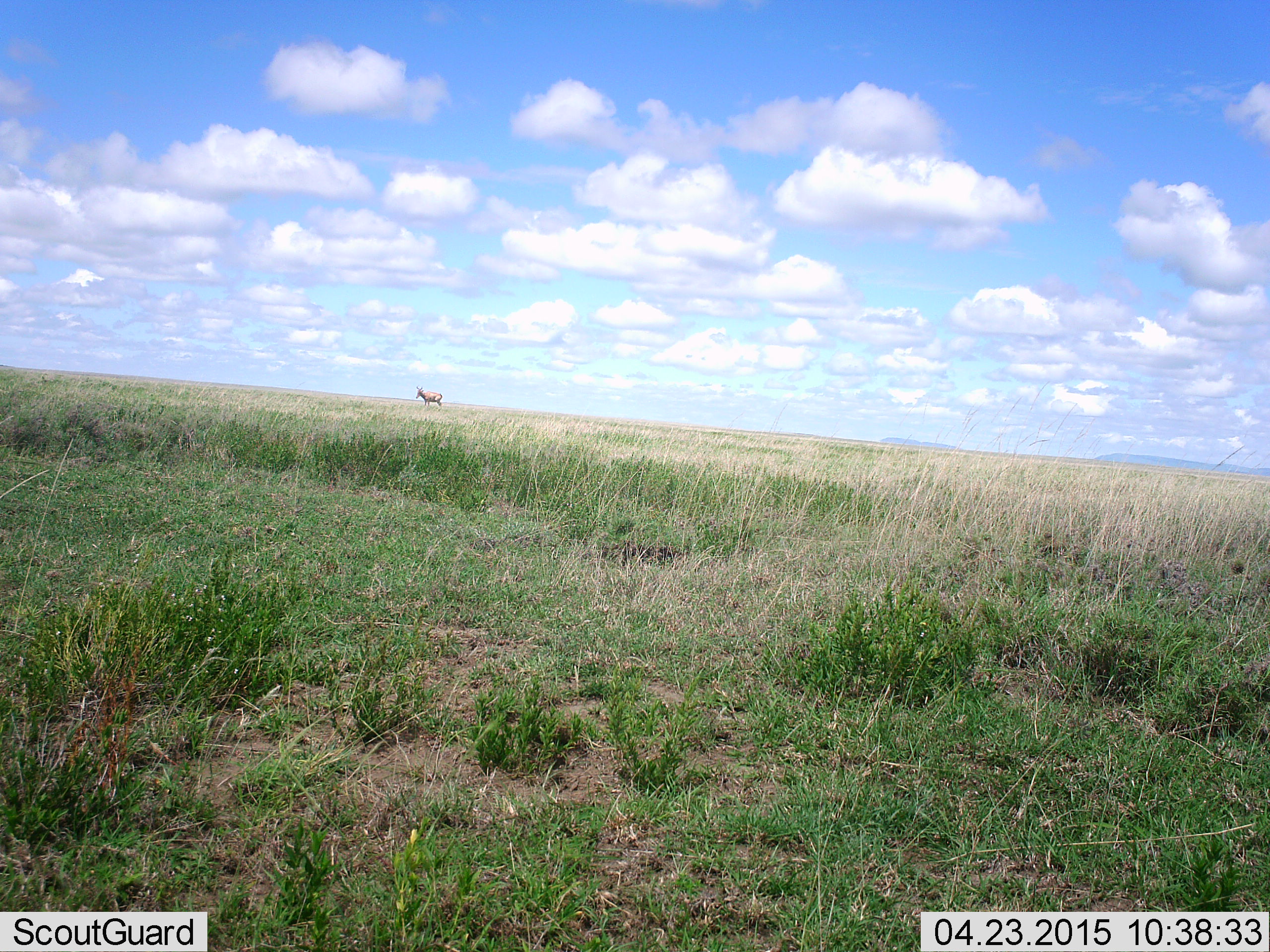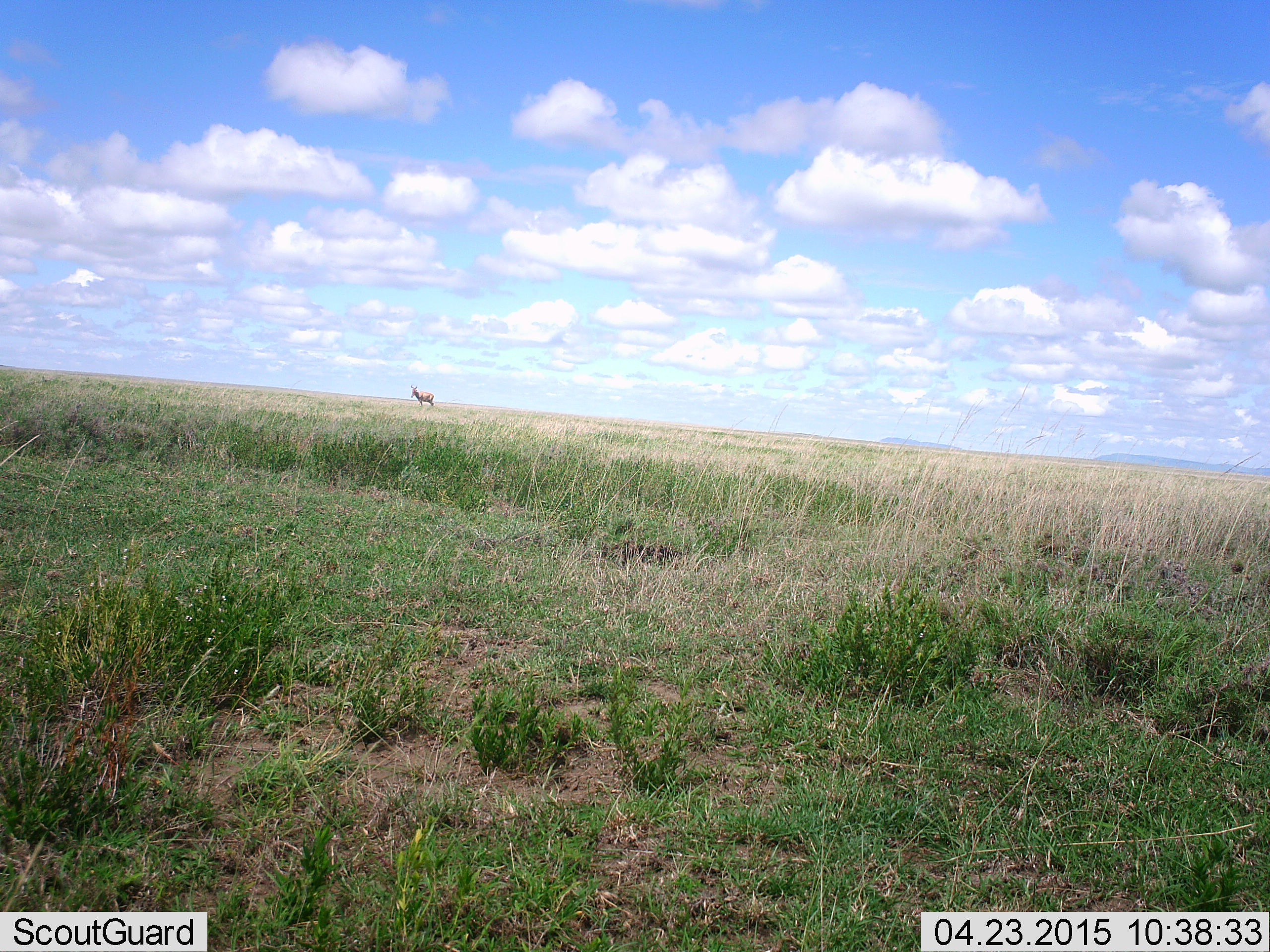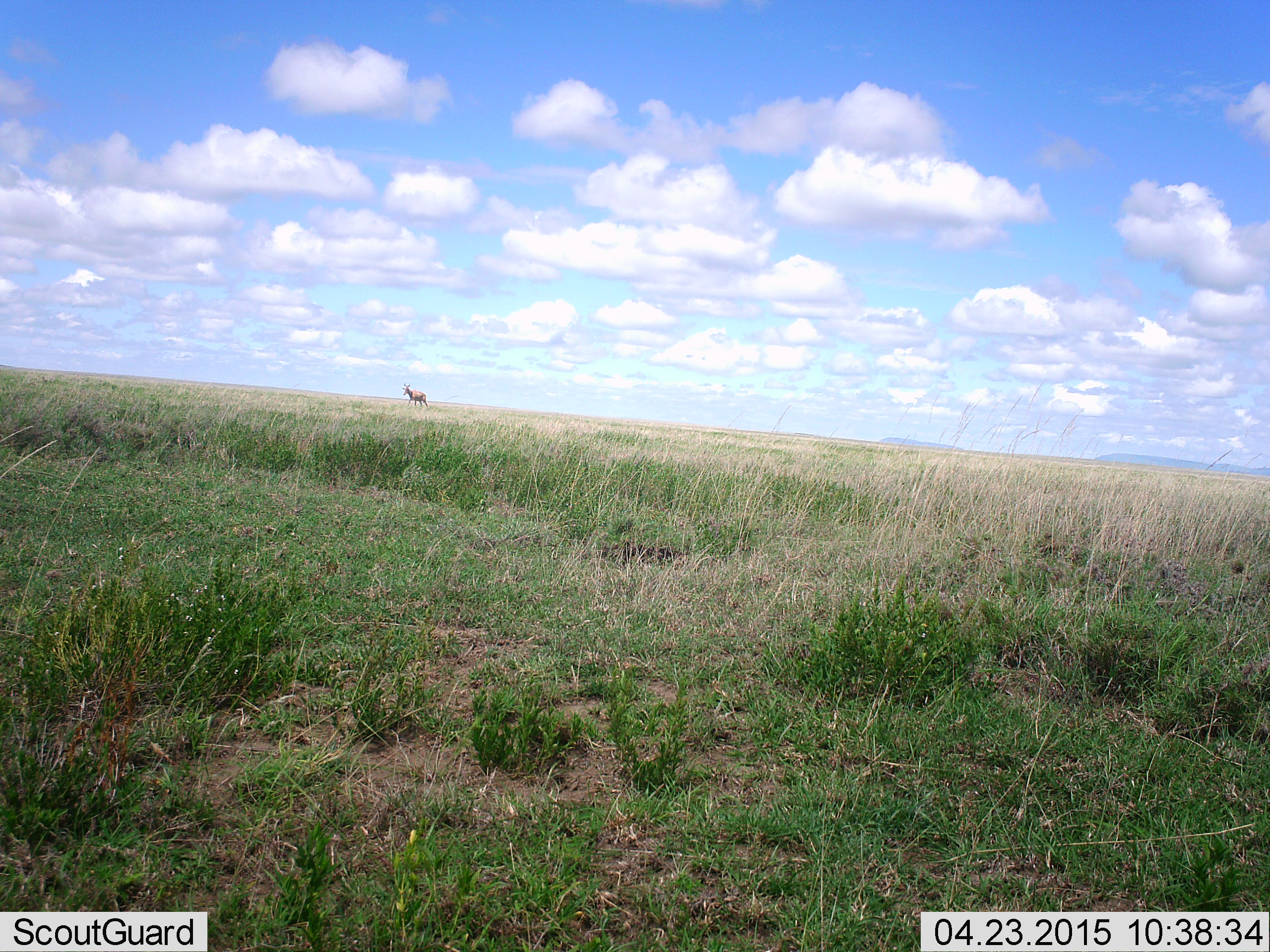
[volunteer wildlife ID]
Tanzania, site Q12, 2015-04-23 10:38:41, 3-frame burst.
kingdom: Animalia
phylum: Chordata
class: Mammalia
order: Artiodactyla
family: Bovidae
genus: Alcelaphus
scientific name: Alcelaphus buselaphus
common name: hartebeest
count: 1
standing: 20%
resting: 0%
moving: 80%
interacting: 0%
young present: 0%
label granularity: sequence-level